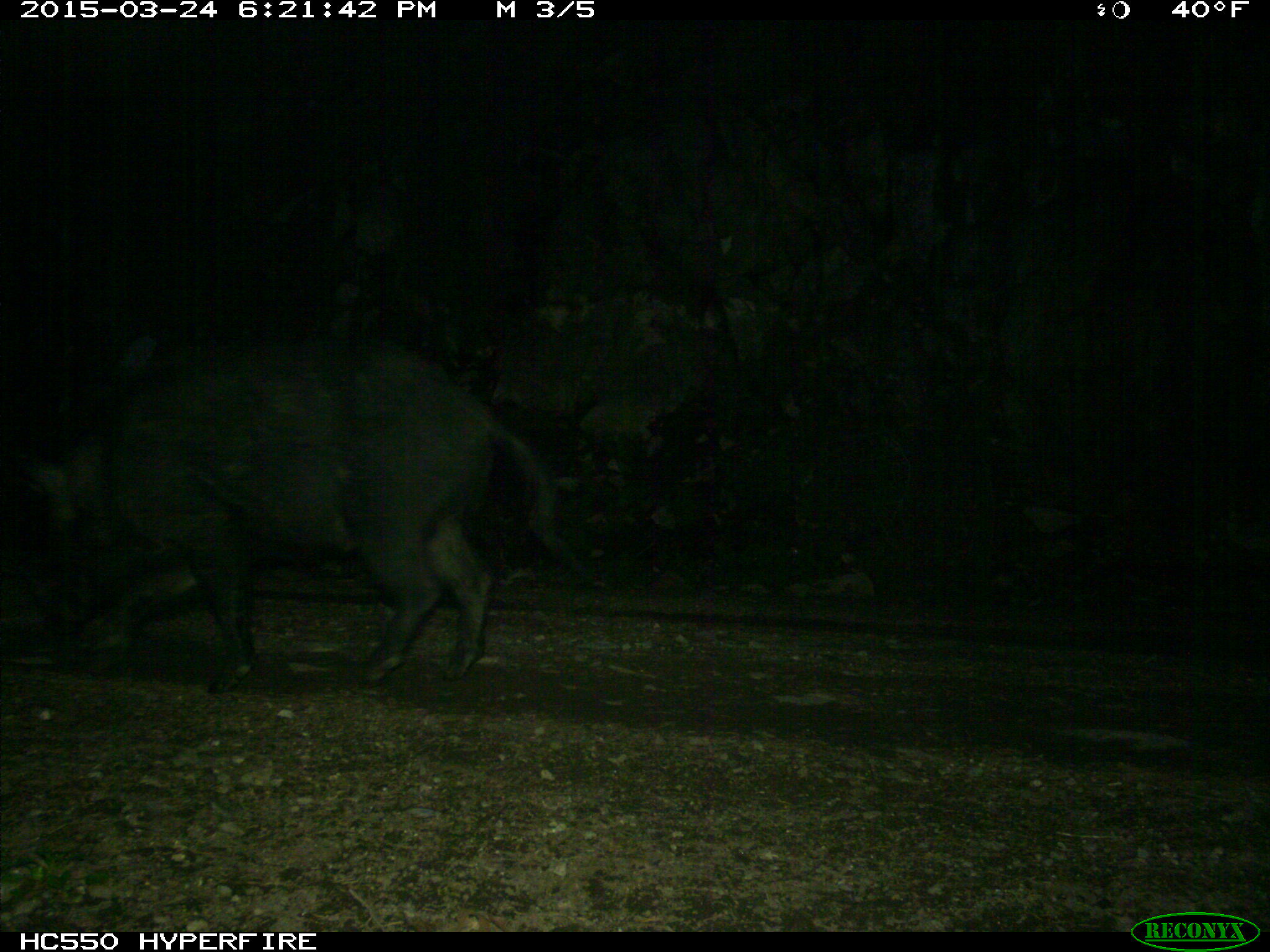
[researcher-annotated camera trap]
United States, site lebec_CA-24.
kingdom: Animalia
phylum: Chordata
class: Mammalia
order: Artiodactyla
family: Suidae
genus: Sus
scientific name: Sus scrofa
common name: wild boar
Sus scrofa (wild boar).